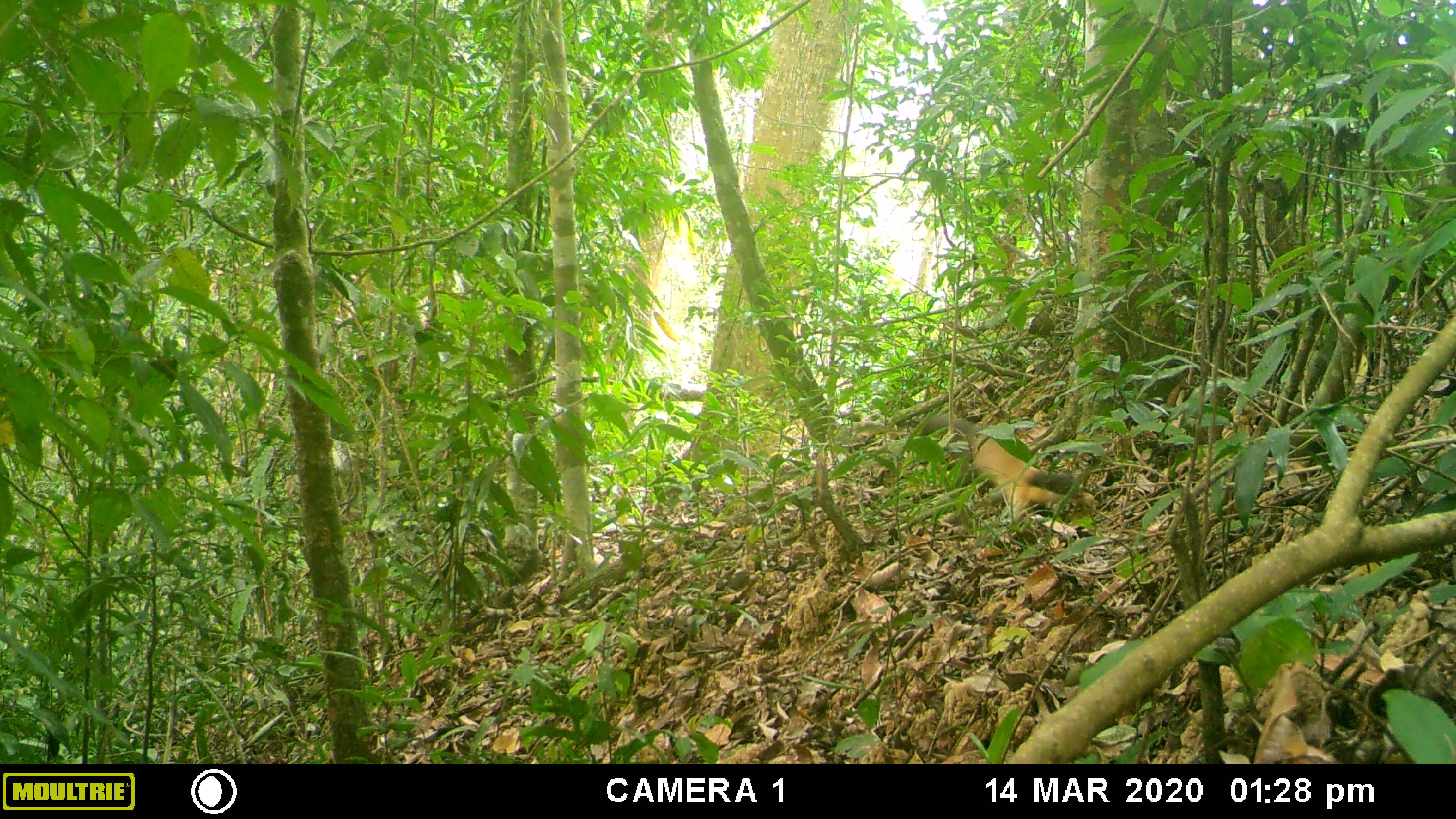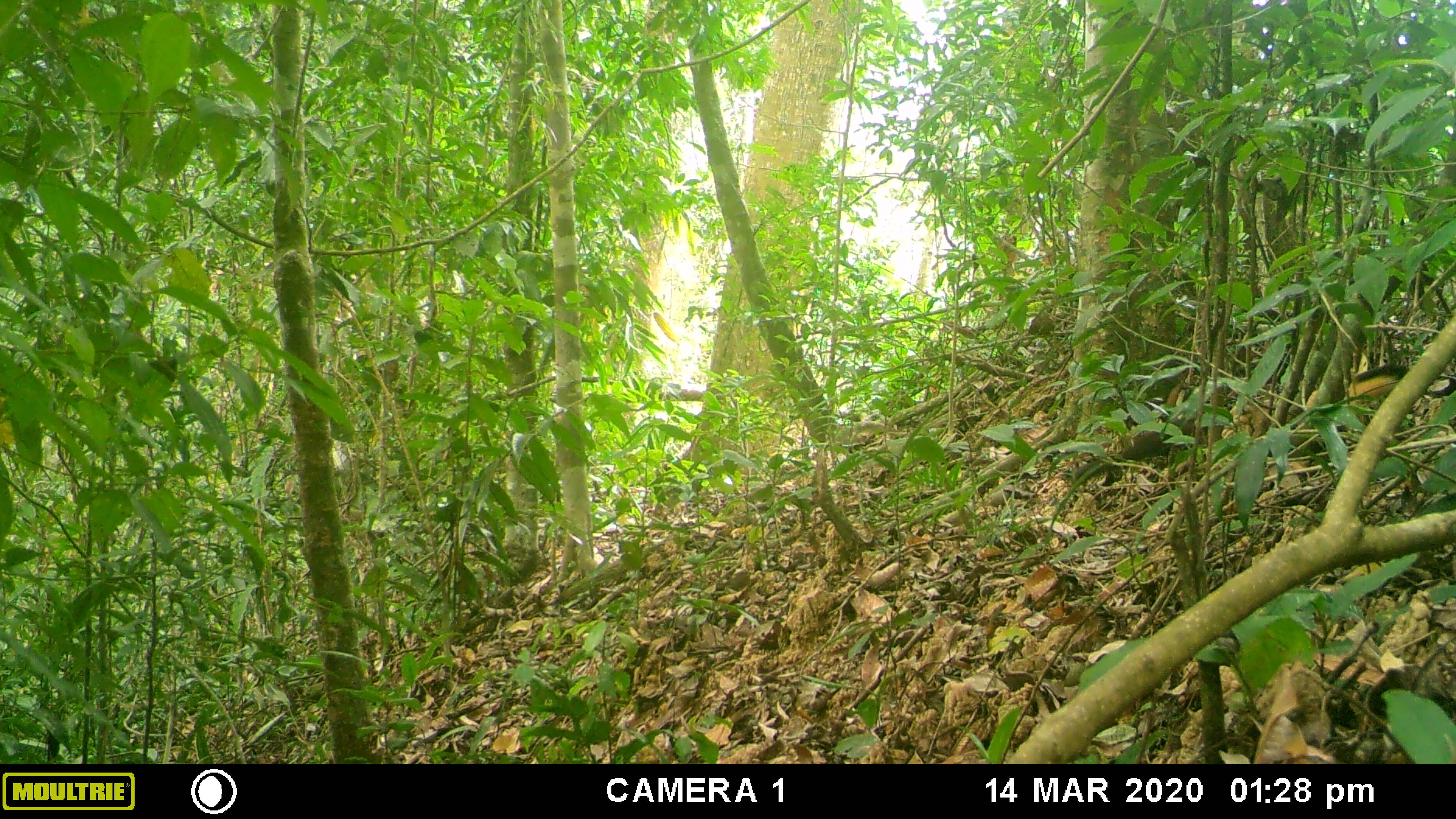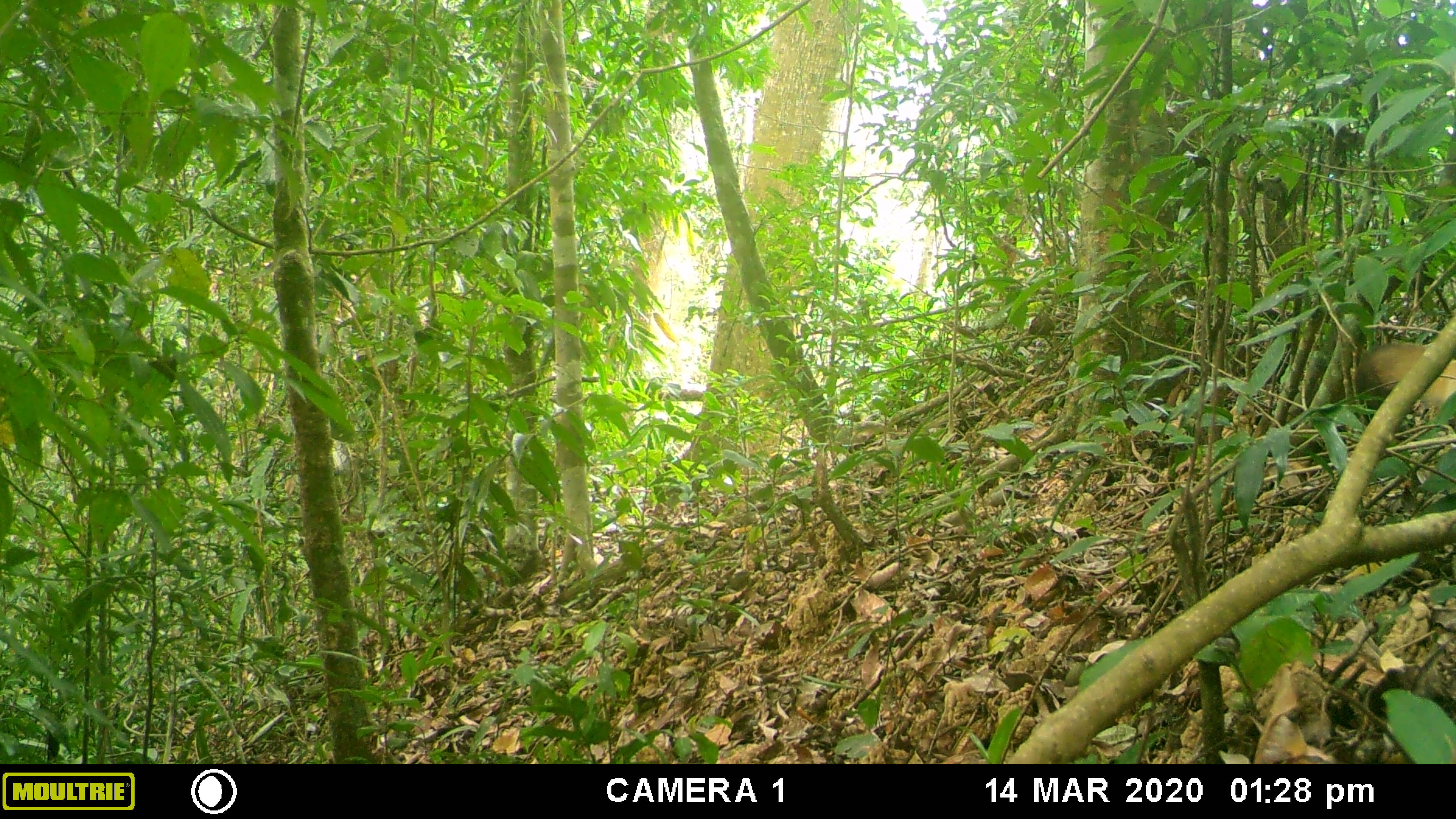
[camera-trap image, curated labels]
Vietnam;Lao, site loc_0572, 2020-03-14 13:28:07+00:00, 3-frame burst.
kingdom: Animalia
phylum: Chordata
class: Mammalia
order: Carnivora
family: Mustelidae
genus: Martes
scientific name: Martes flavigula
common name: yellow-throated marten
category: yellow throated marten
Yellow throated marten (yellow-throated marten) (Martes flavigula). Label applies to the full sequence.